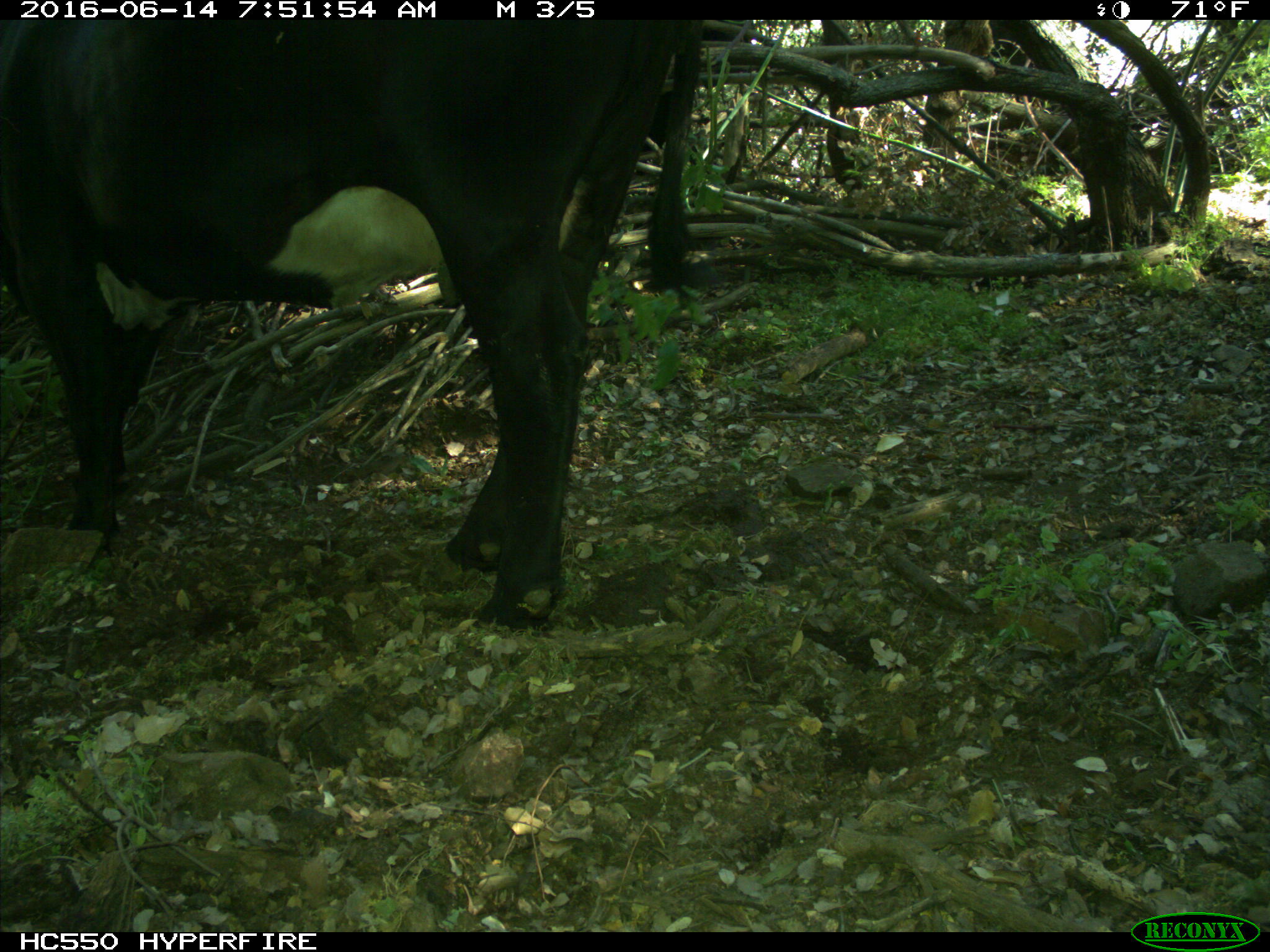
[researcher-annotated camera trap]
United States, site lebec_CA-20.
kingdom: Animalia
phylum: Chordata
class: Mammalia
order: Artiodactyla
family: Bovidae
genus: Bos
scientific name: Bos taurus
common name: domestic cow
Bos taurus (domestic cow).